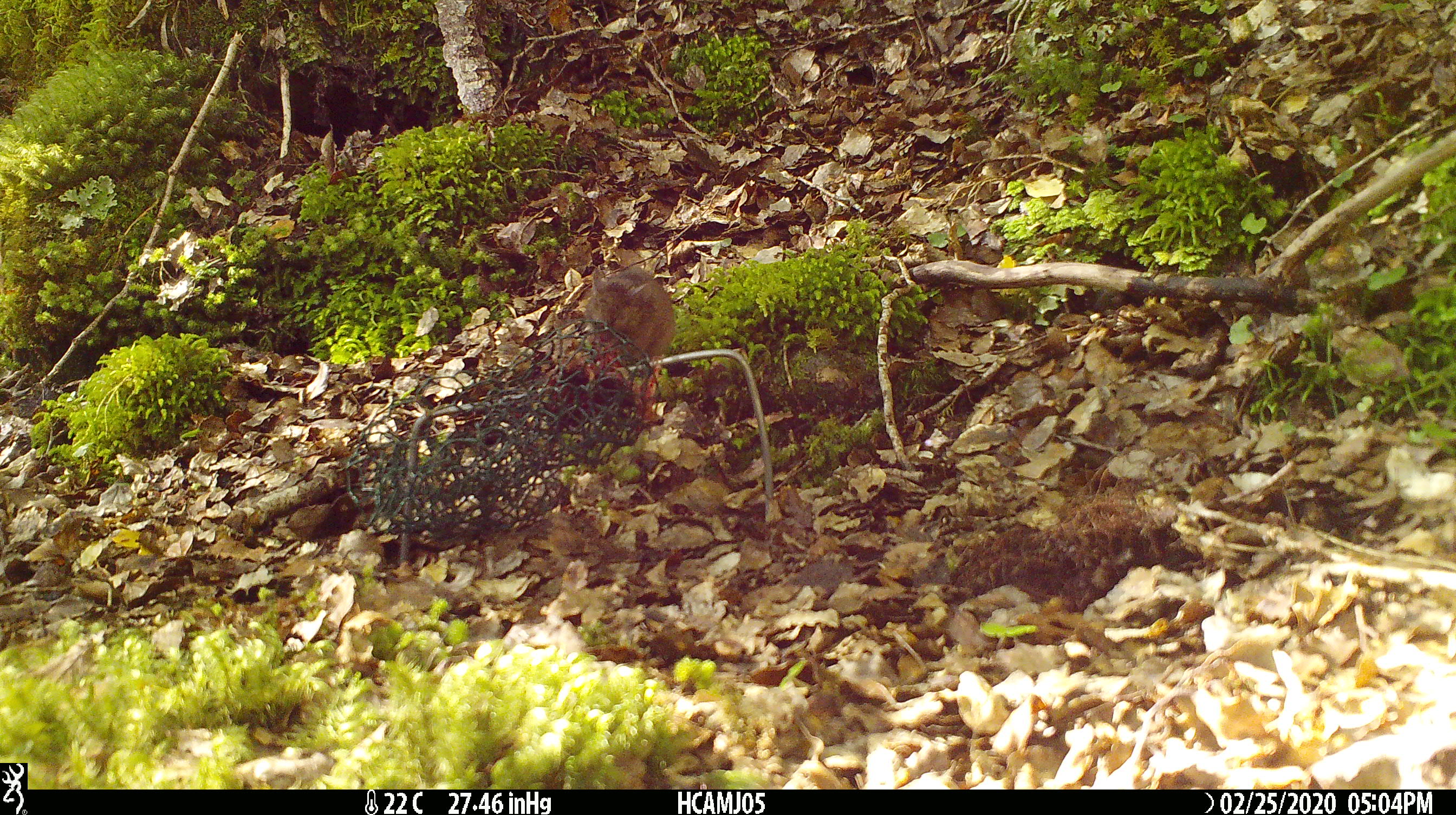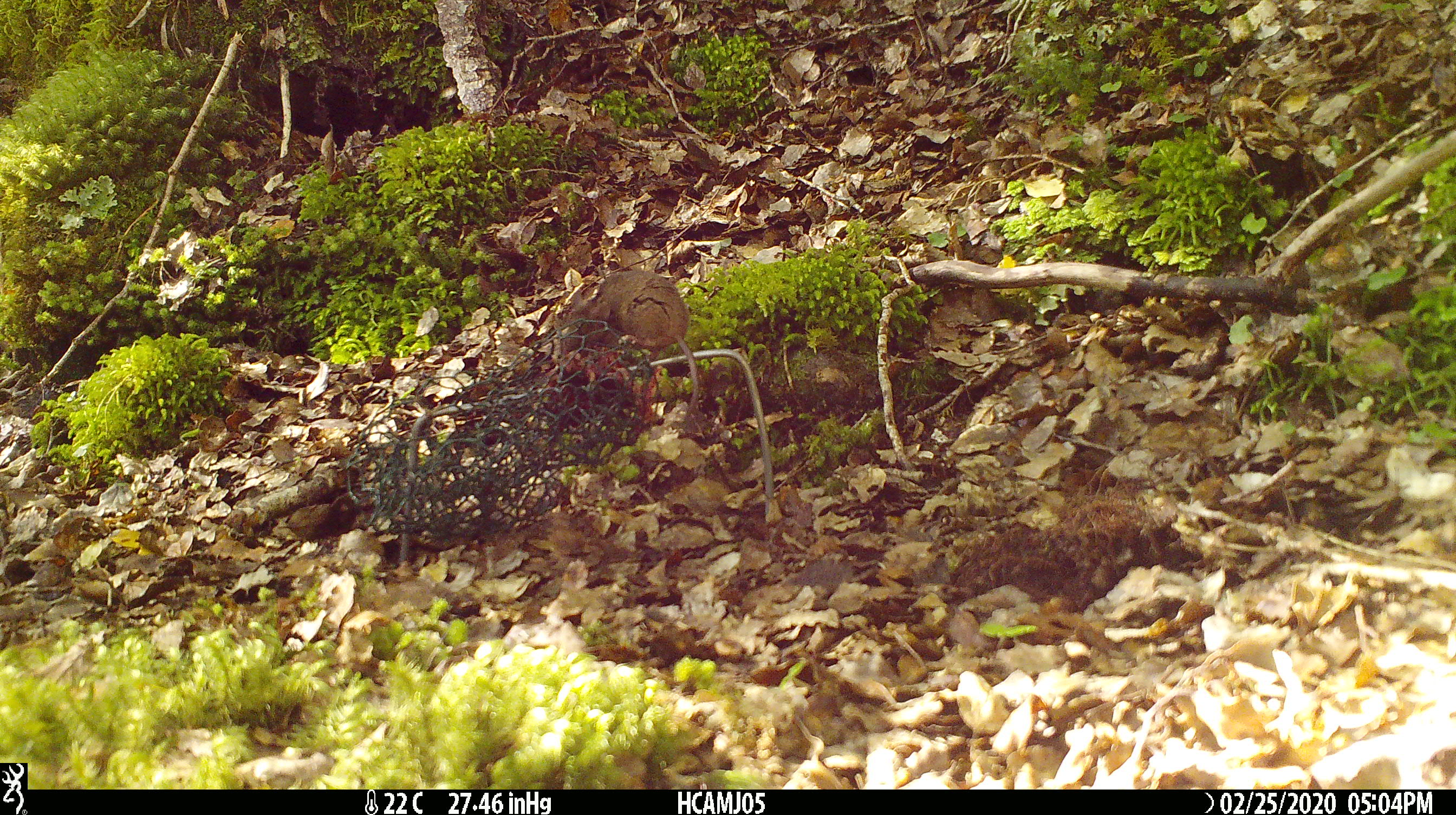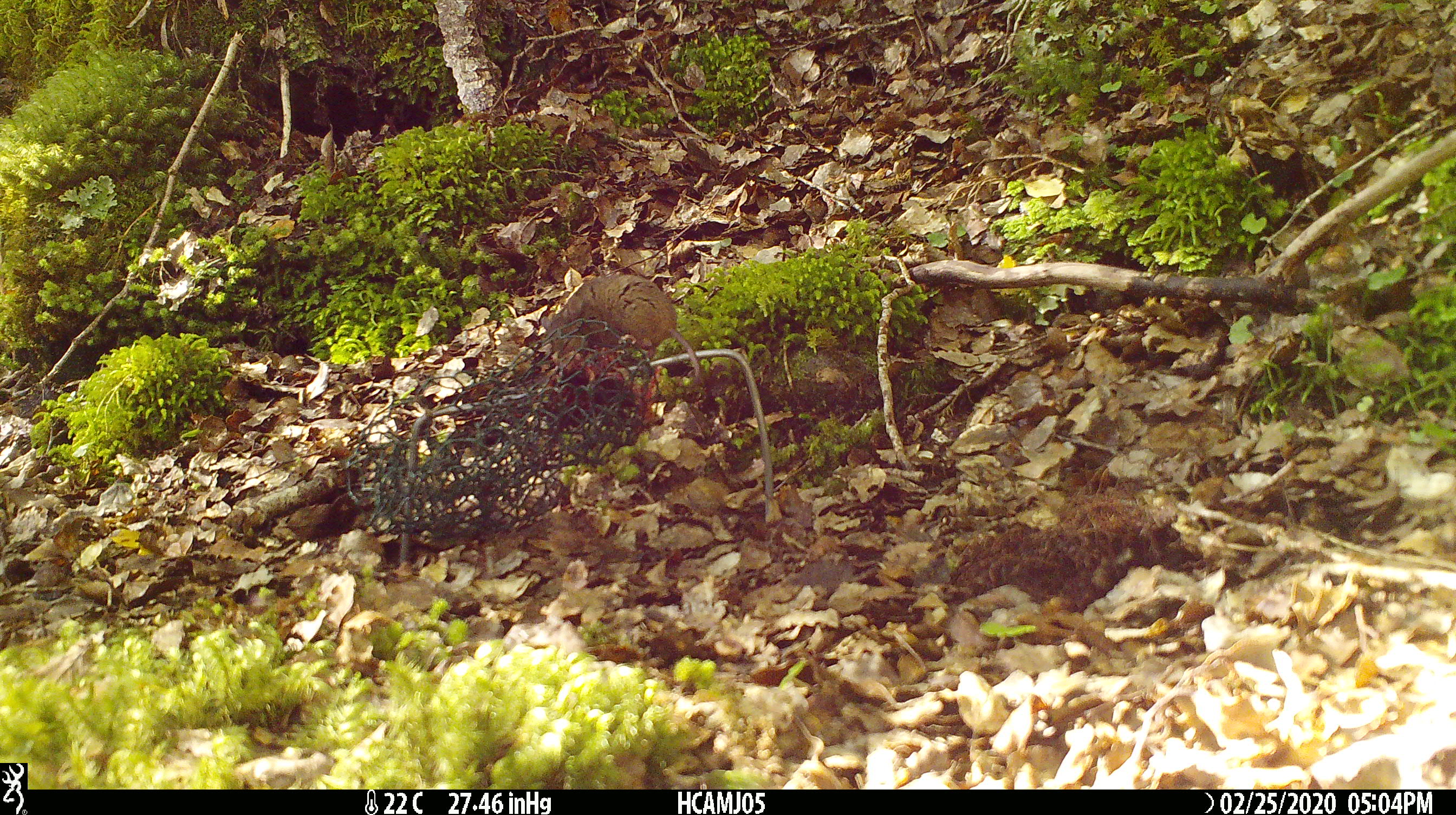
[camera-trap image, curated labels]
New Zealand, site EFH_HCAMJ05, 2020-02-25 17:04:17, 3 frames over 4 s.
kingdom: Animalia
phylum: Chordata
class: Mammalia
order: Rodentia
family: Muridae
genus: Mus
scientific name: Mus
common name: mouse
Mouse (Mus).